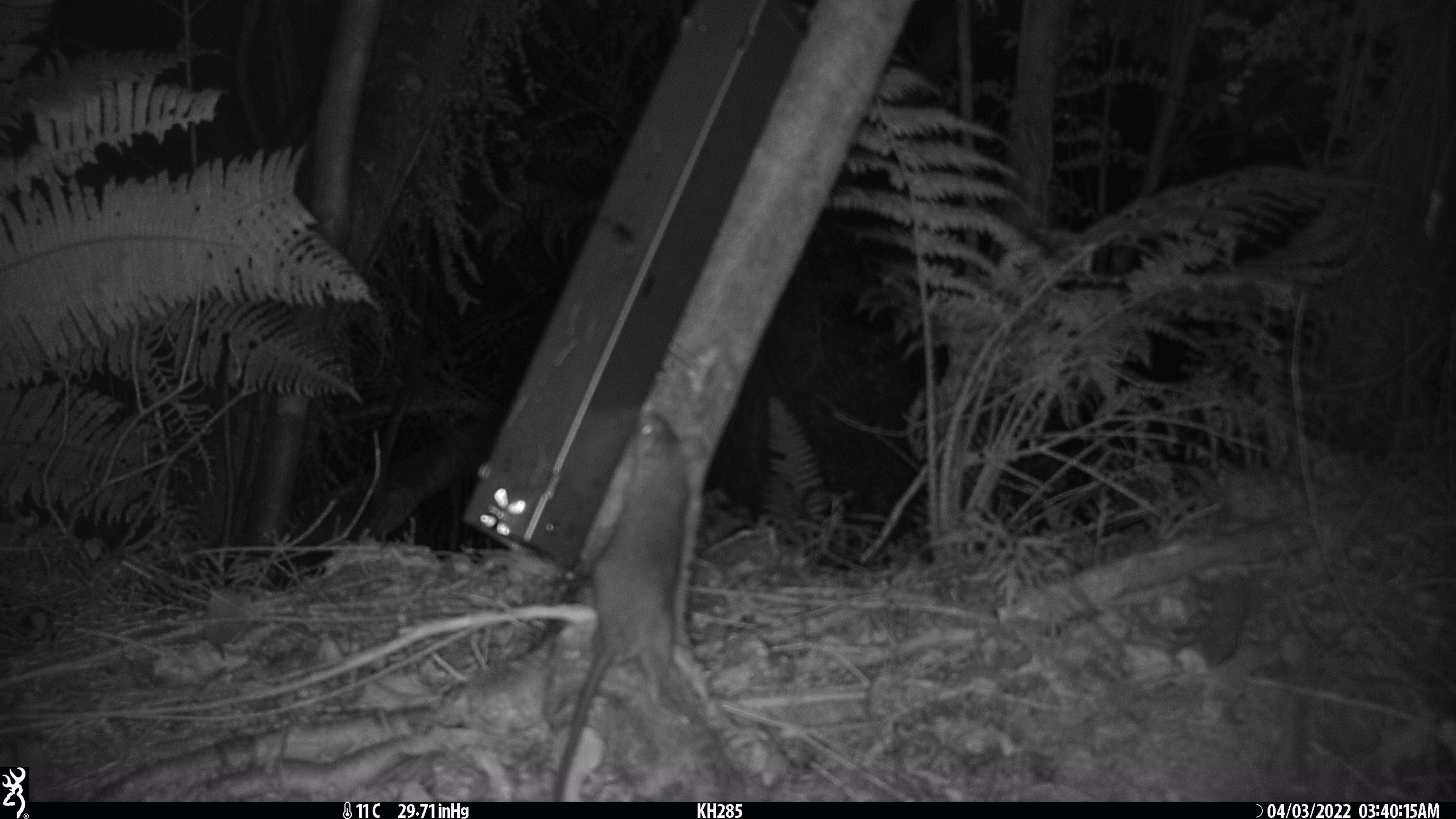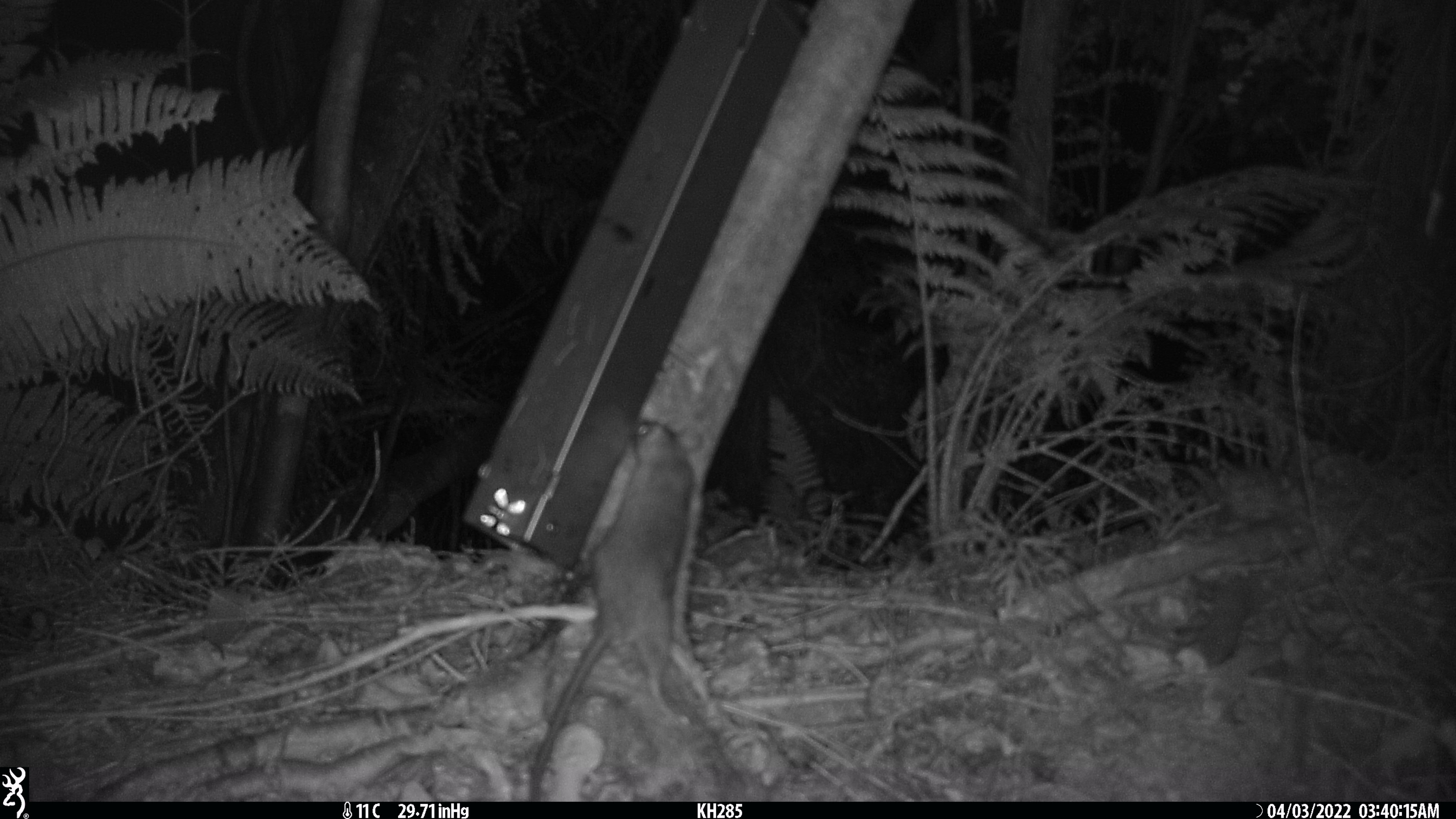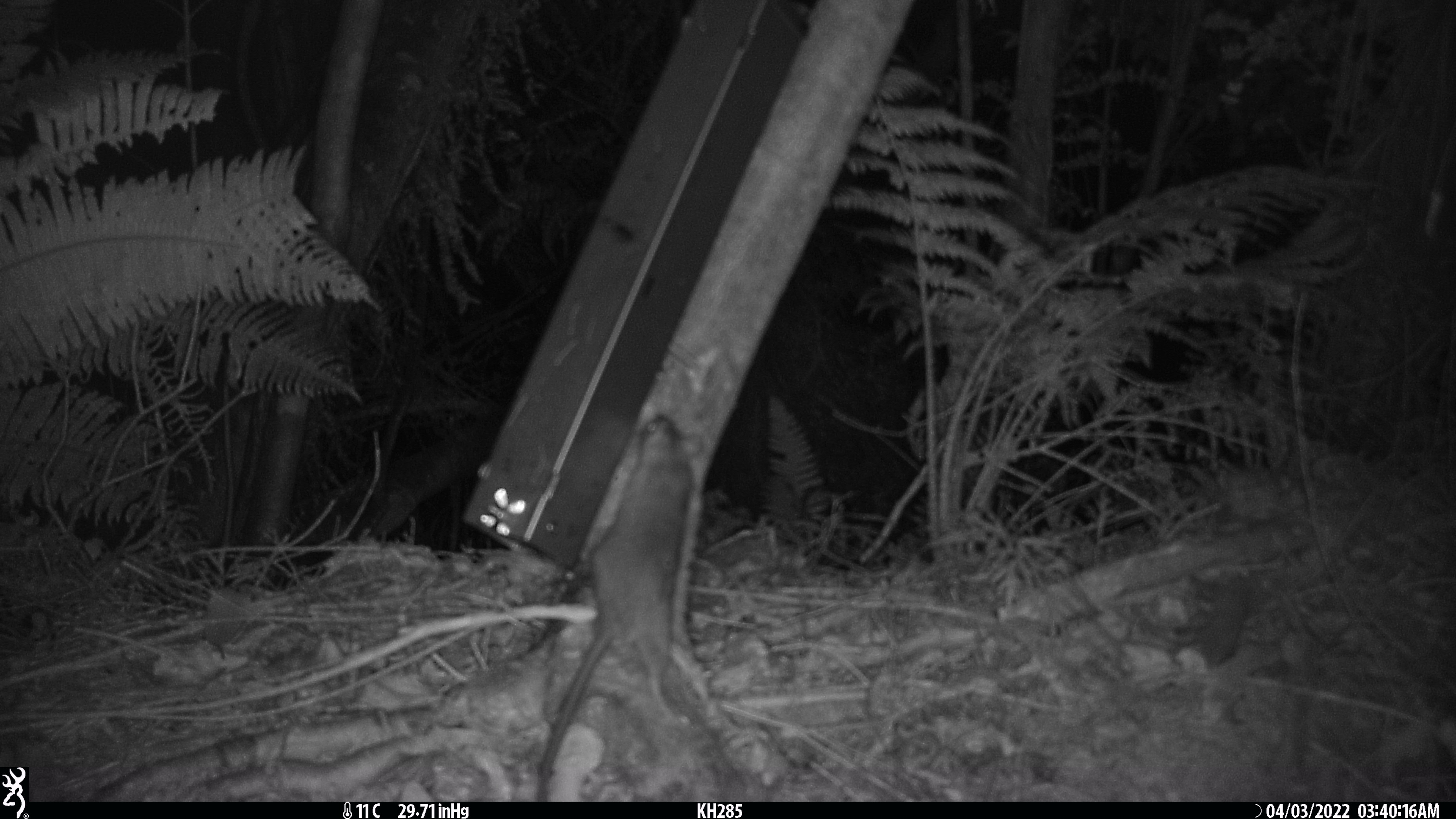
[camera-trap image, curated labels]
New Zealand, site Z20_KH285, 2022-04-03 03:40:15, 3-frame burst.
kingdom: Animalia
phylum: Chordata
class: Mammalia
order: Rodentia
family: Muridae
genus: Rattus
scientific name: Rattus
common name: rat